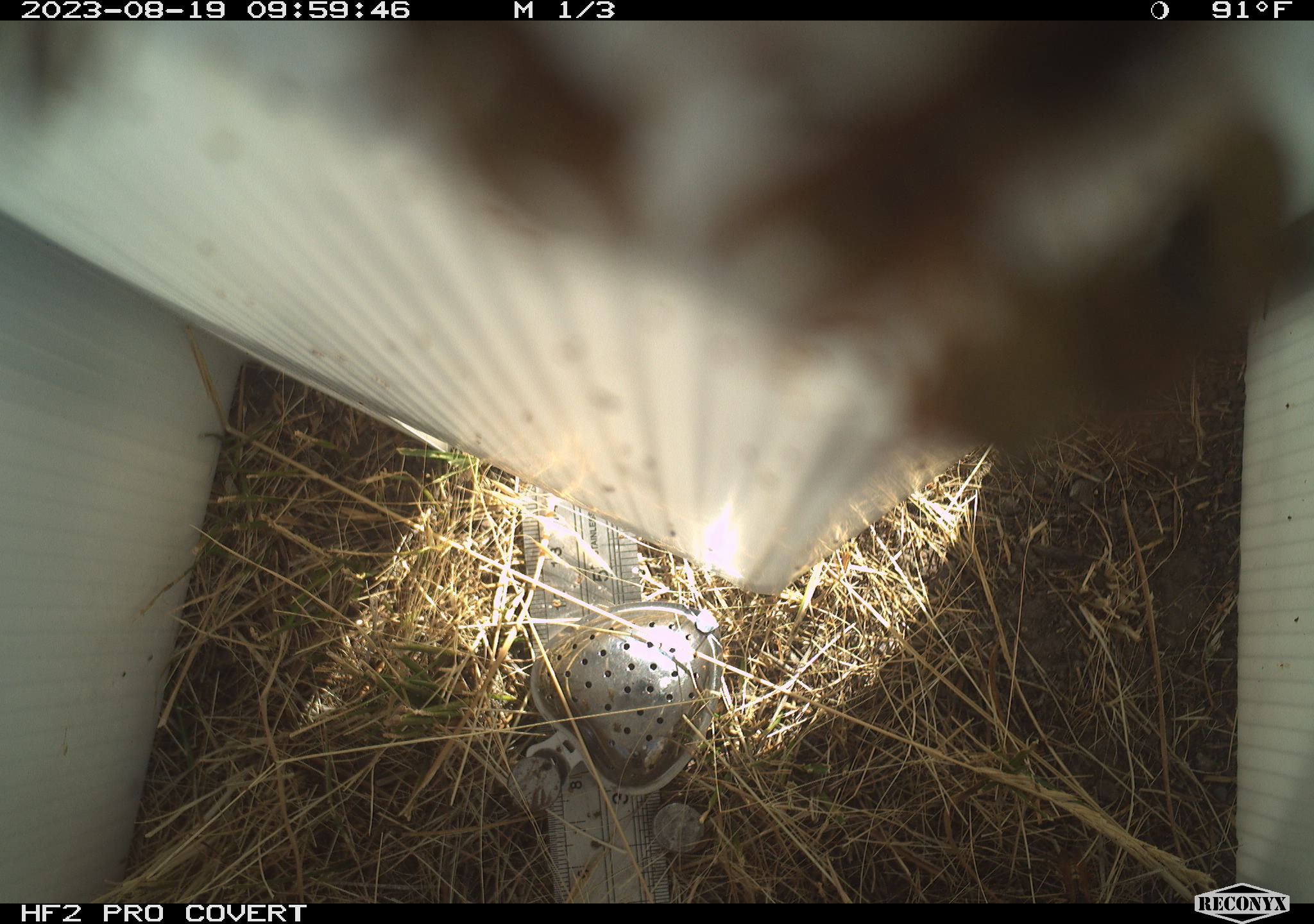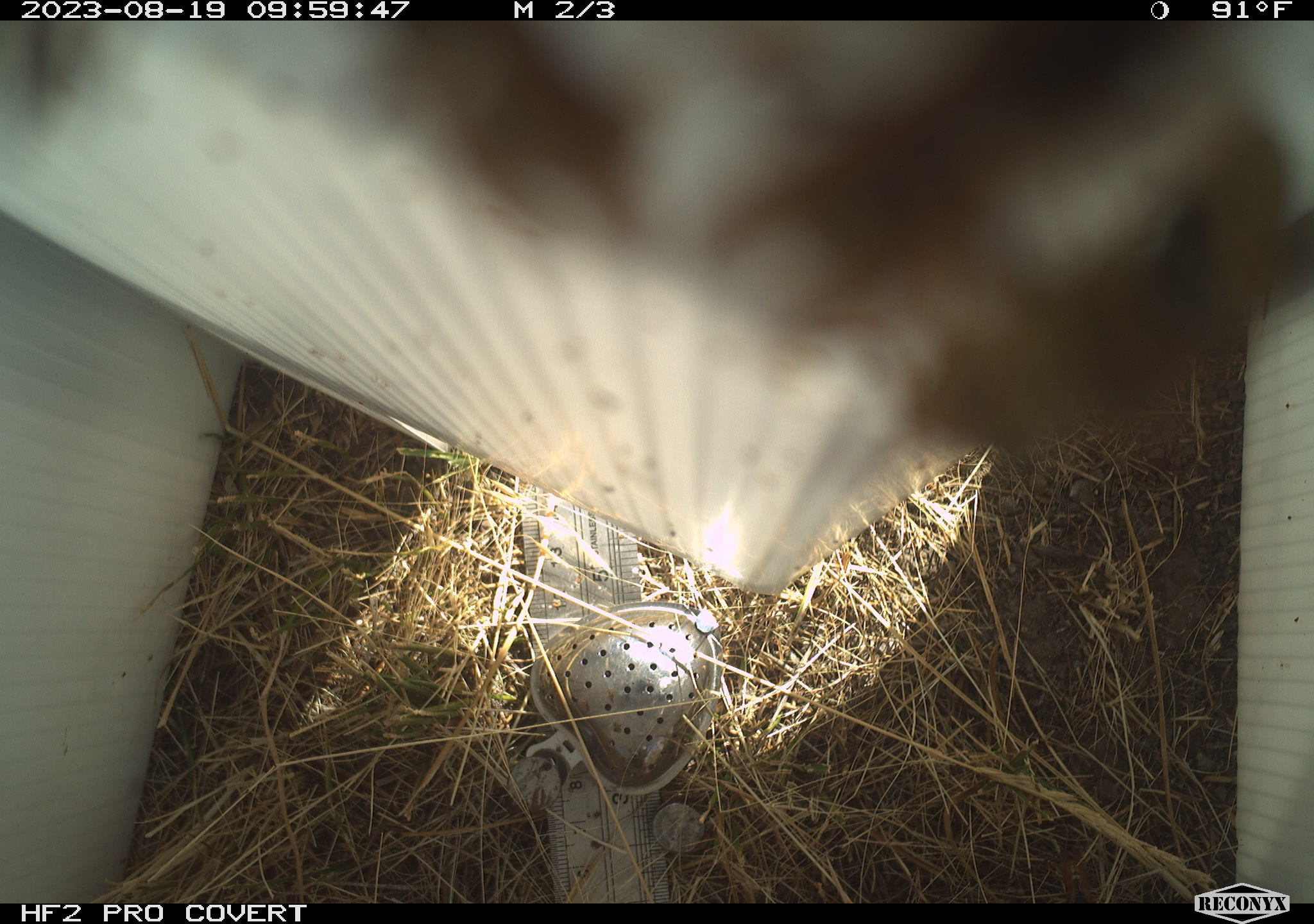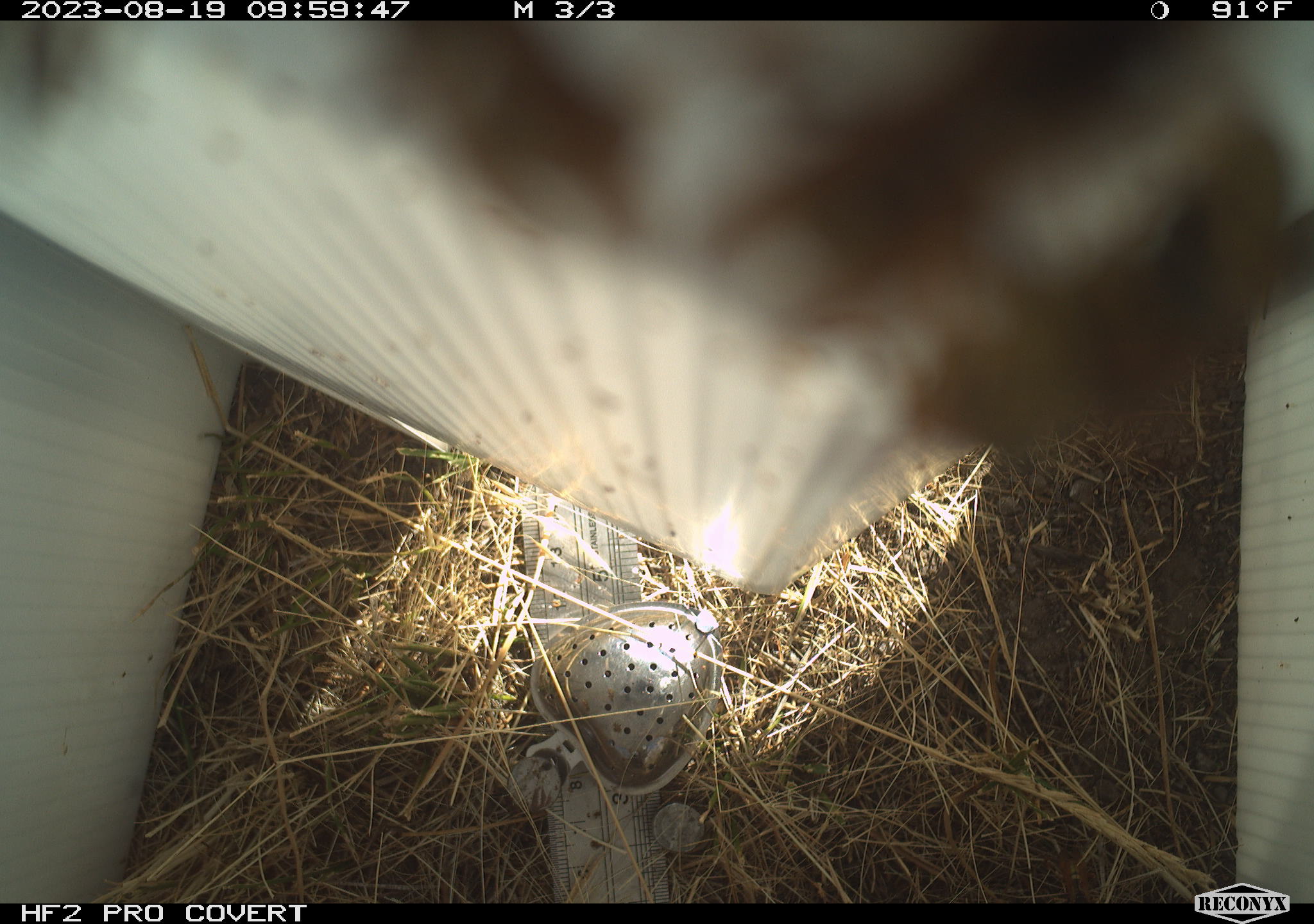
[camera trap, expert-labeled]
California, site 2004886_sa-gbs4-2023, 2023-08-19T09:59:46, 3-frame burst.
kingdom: Animalia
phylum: Arthropoda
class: Insecta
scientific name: Insecta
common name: insect